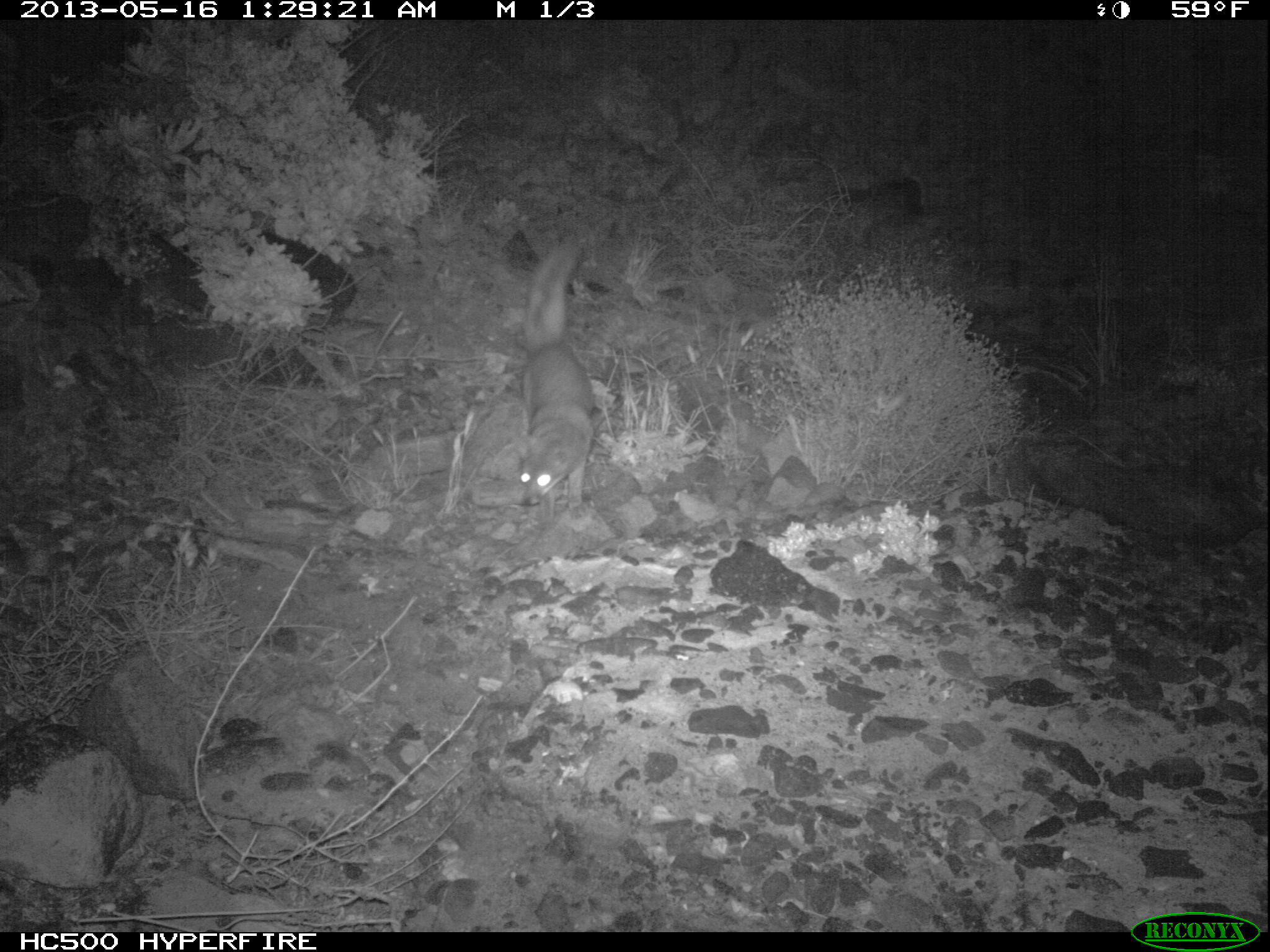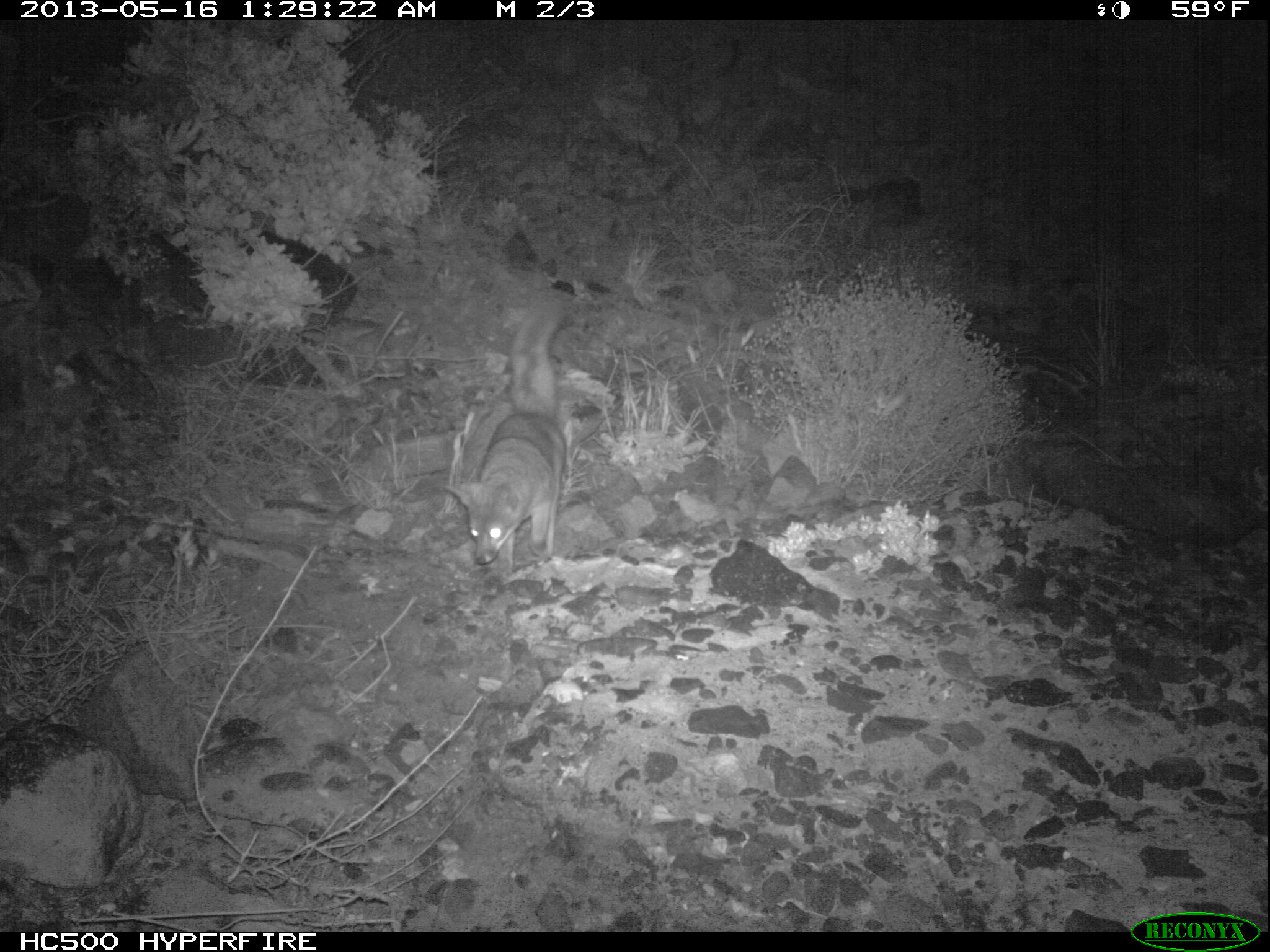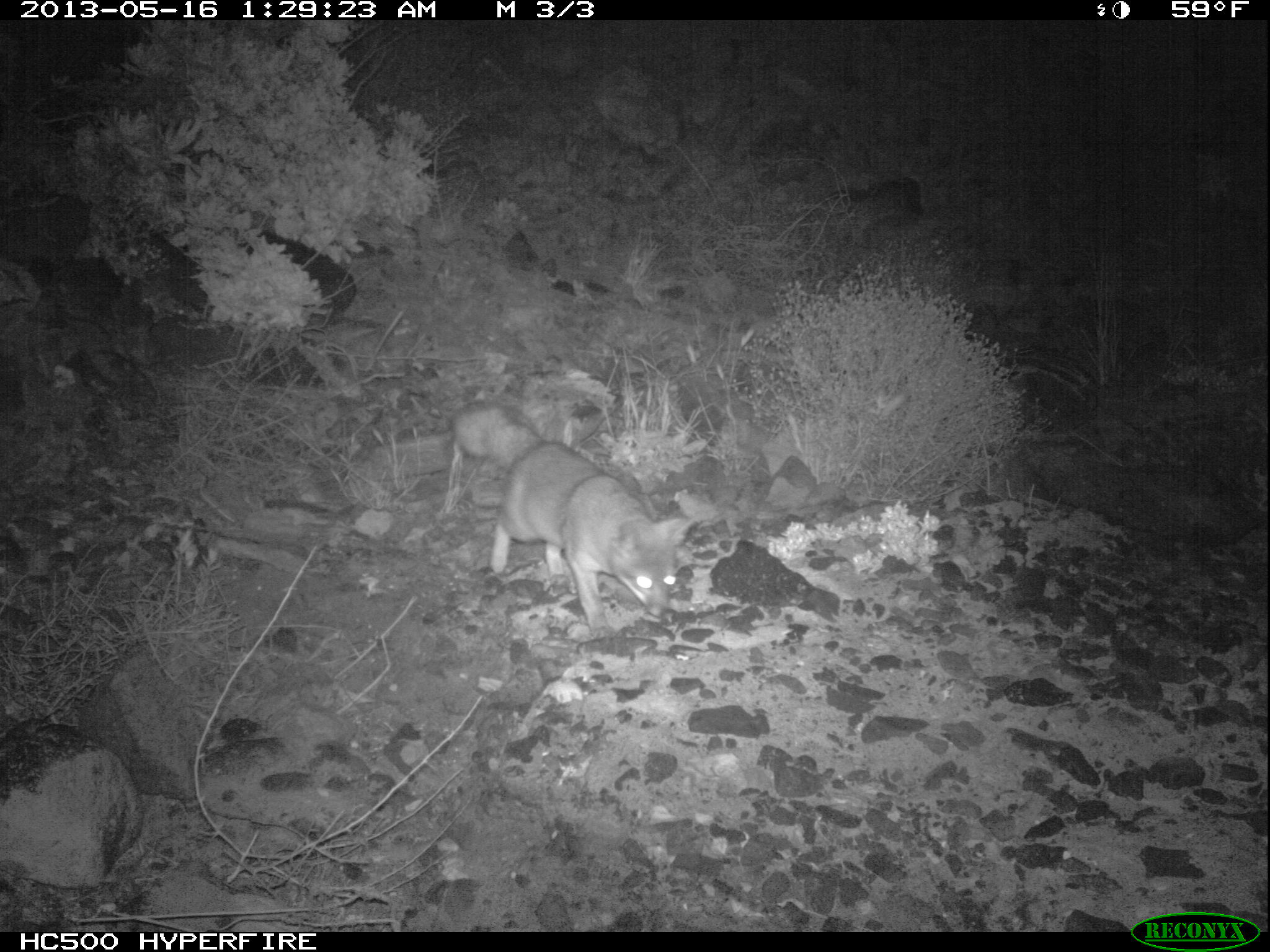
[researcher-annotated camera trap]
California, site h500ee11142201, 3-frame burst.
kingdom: Animalia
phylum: Chordata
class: Mammalia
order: Carnivora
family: Canidae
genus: Urocyon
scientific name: Urocyon littoralis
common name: island fox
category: fox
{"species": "fox (island fox) (Urocyon littoralis)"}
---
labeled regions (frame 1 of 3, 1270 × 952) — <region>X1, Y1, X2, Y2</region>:
fox: <region>513, 240, 592, 532</region>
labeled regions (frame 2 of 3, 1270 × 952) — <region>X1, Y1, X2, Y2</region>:
fox: <region>442, 300, 566, 582</region>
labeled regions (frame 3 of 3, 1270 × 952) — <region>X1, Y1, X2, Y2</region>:
fox: <region>450, 399, 699, 640</region>